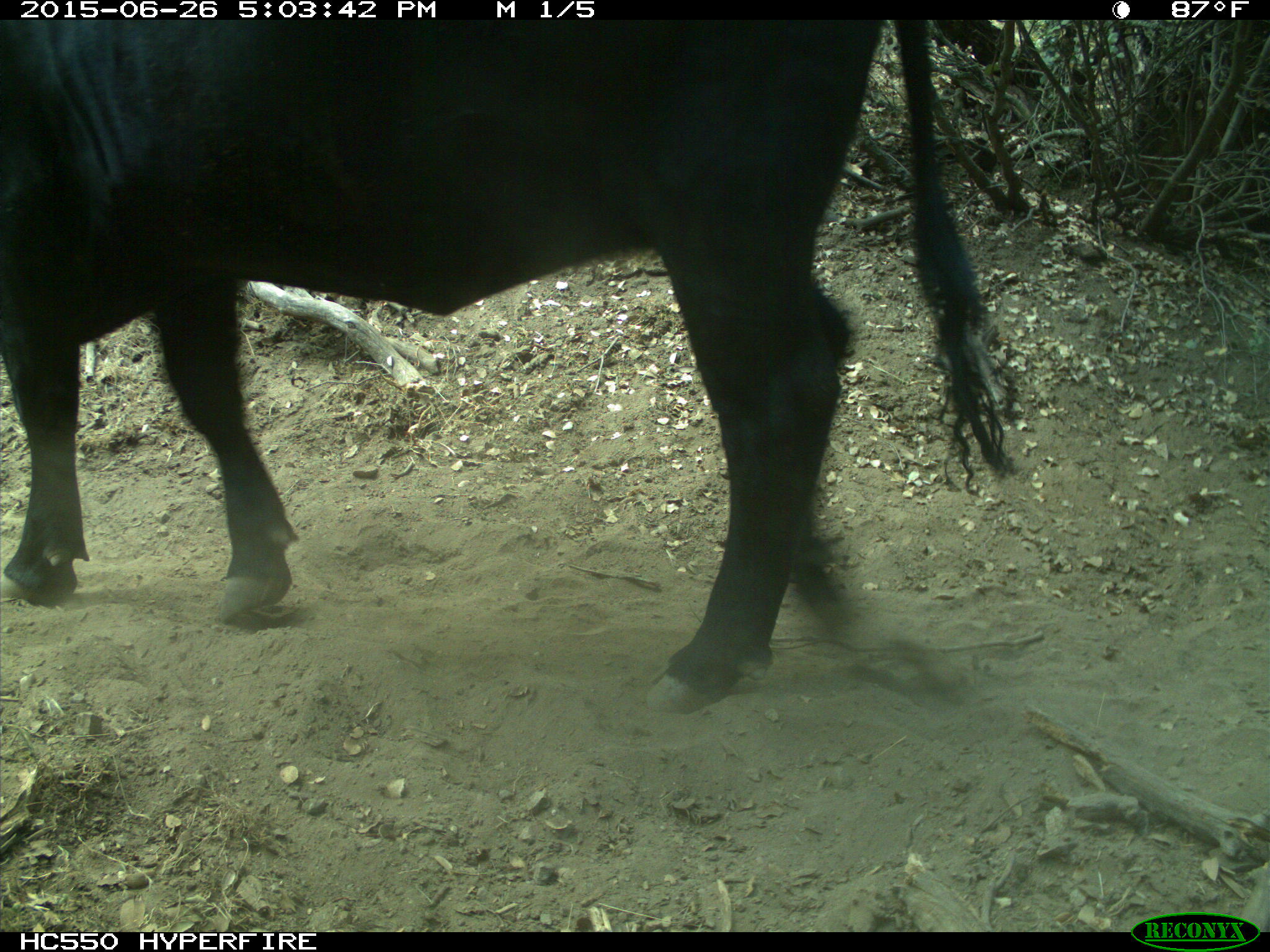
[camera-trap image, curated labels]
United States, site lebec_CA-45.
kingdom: Animalia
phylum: Chordata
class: Mammalia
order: Artiodactyla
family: Bovidae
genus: Bos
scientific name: Bos taurus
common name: domestic cow